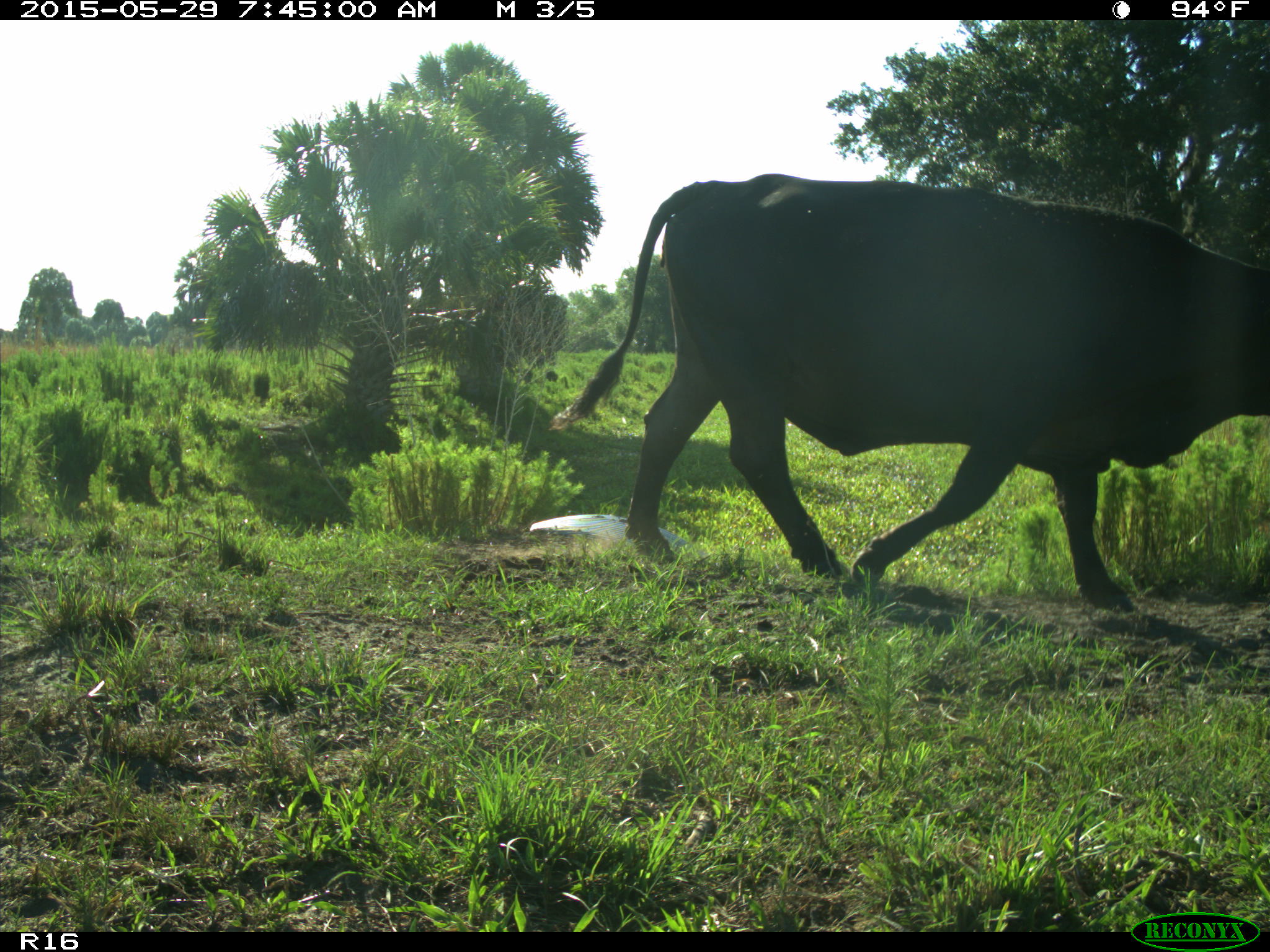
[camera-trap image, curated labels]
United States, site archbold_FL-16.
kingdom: Animalia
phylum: Chordata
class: Mammalia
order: Artiodactyla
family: Bovidae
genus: Bos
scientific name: Bos taurus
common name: domestic cow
Bos taurus (domestic cow).